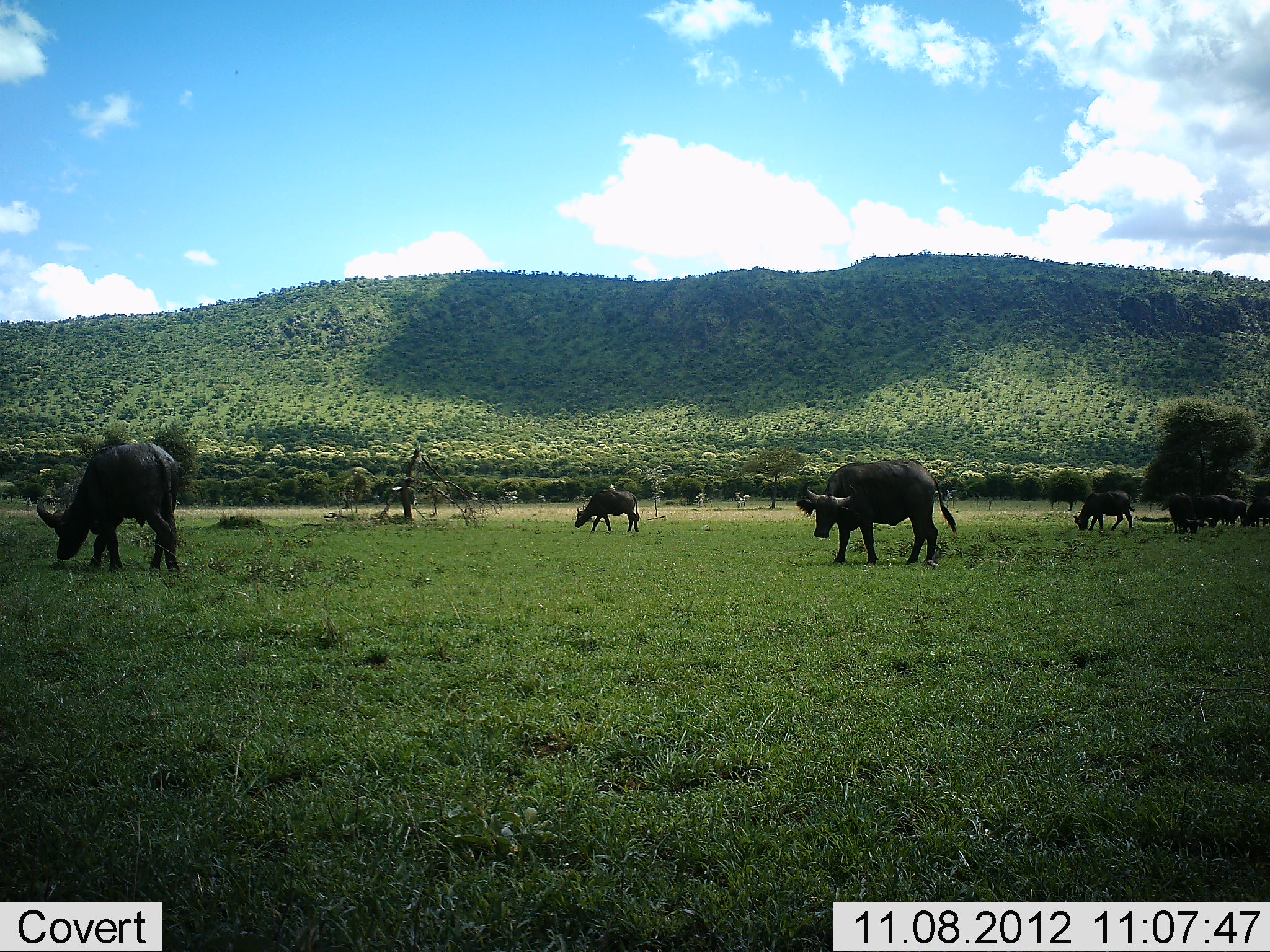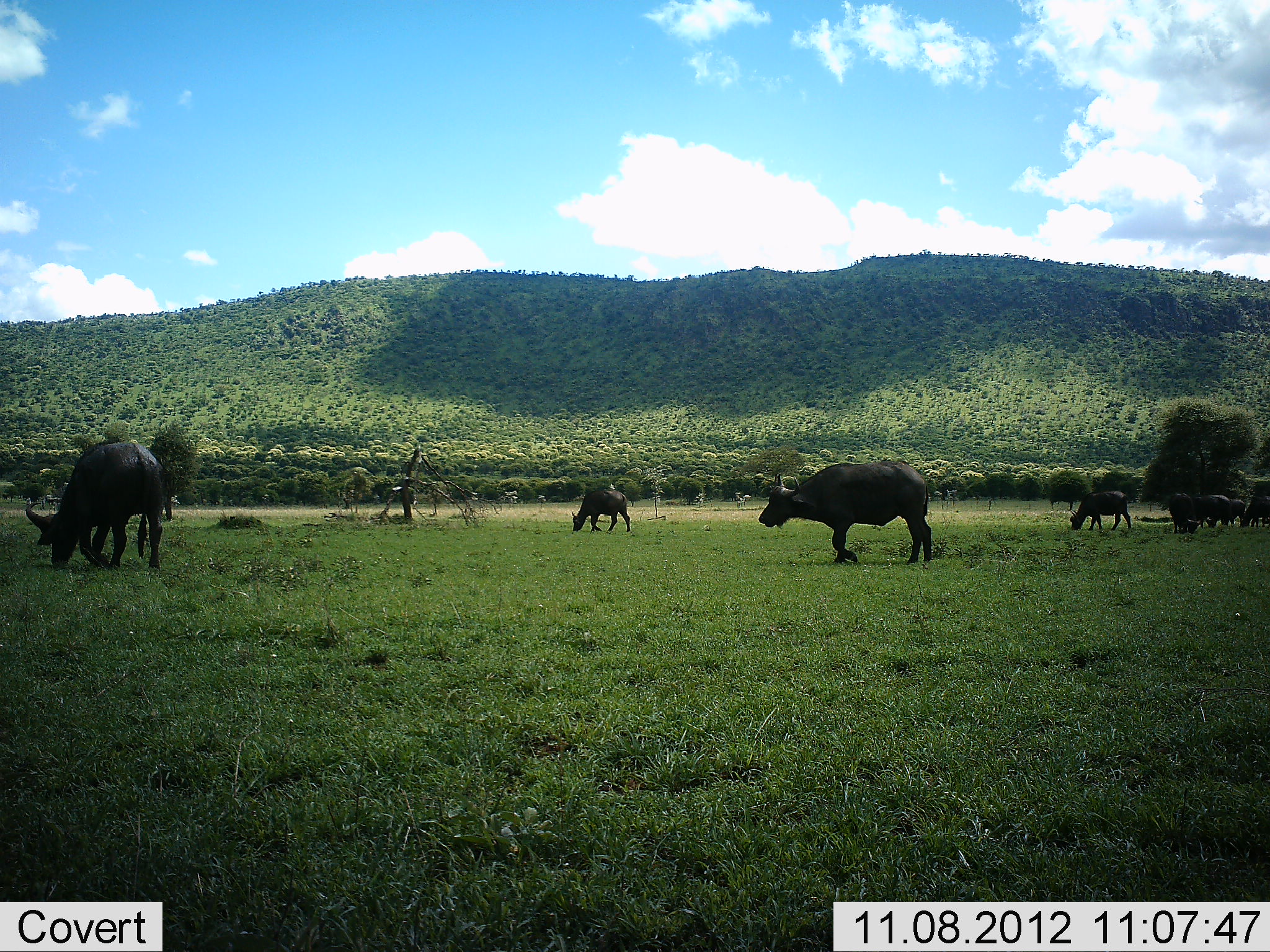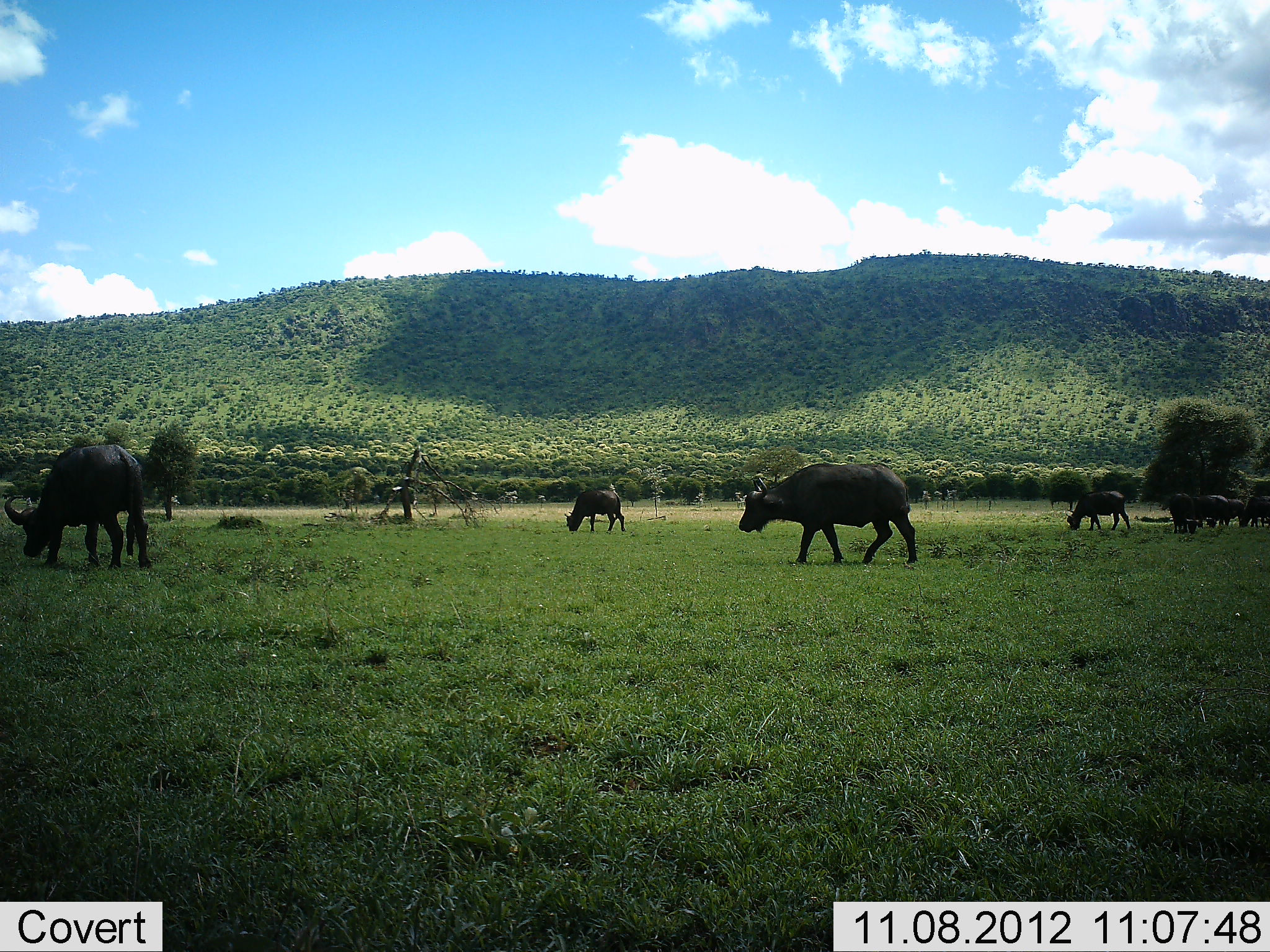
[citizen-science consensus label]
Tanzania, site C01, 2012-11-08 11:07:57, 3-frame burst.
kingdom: Animalia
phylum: Chordata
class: Mammalia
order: Artiodactyla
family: Bovidae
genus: Syncerus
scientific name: Syncerus caffer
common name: cape buffalo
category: buffalo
Buffalo (cape buffalo) (Syncerus caffer), count 8. Behavior (volunteer vote fractions): standing 20%, resting 0%, moving 70%, interacting 0%. Young present (vote fraction): 0%. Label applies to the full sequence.